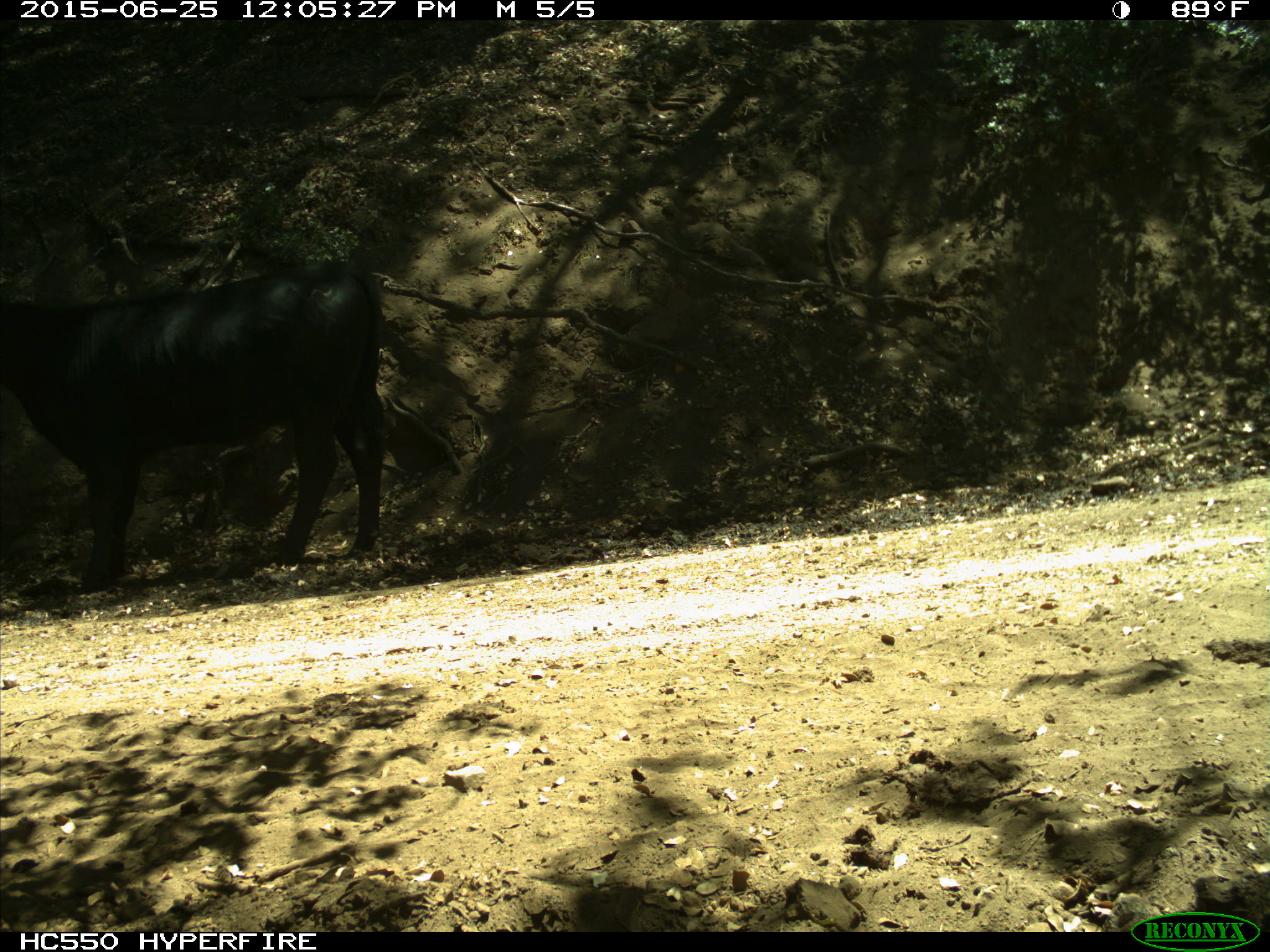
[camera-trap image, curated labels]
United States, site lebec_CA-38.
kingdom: Animalia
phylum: Chordata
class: Mammalia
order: Artiodactyla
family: Bovidae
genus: Bos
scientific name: Bos taurus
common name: domestic cow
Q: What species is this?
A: Bos taurus (domestic cow).